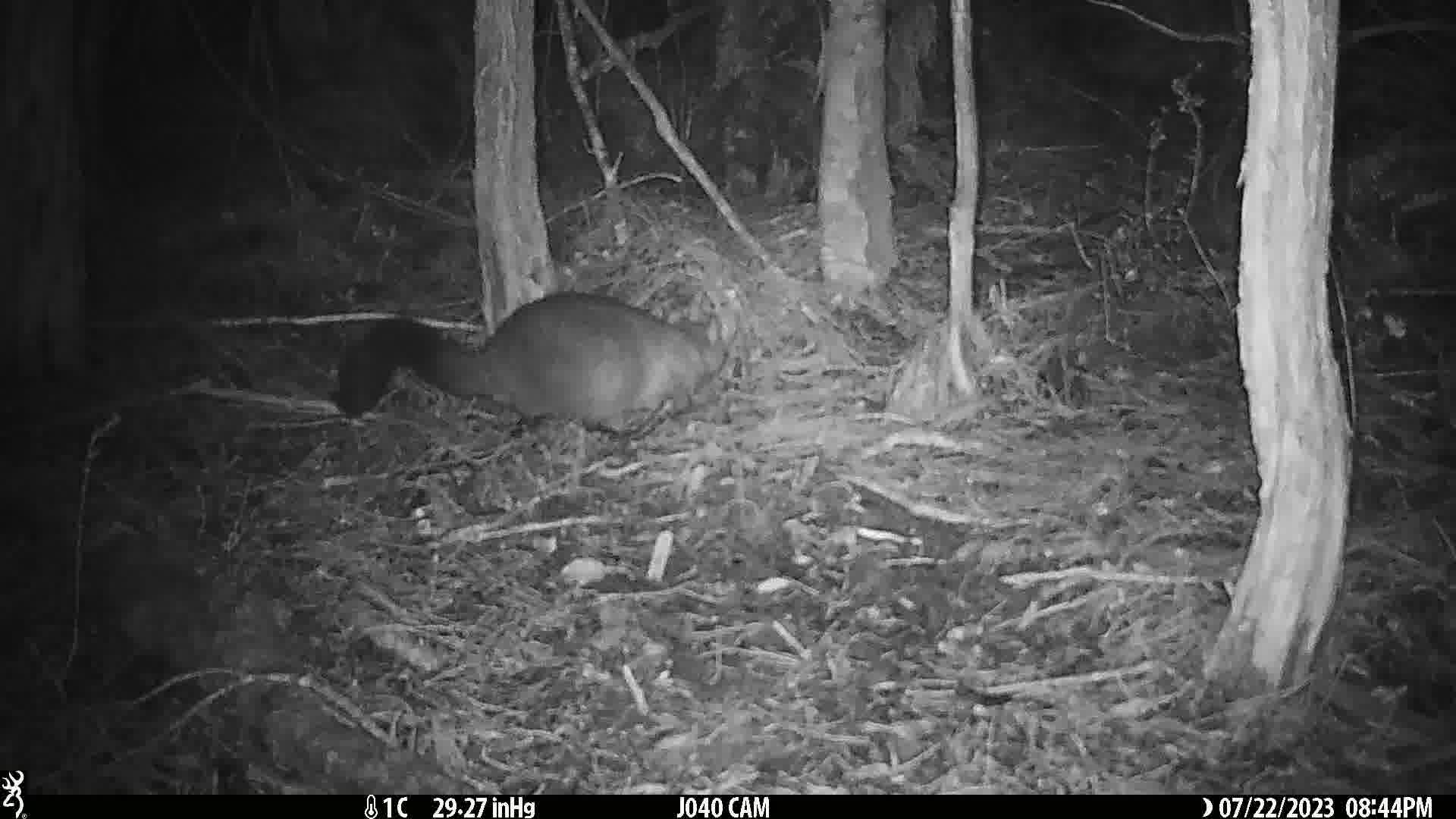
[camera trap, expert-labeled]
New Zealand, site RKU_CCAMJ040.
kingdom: Animalia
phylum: Chordata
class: Mammalia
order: Diprotodontia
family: Phalangeridae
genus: Trichosurus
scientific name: Trichosurus vulpecula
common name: common brushtail possum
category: possum